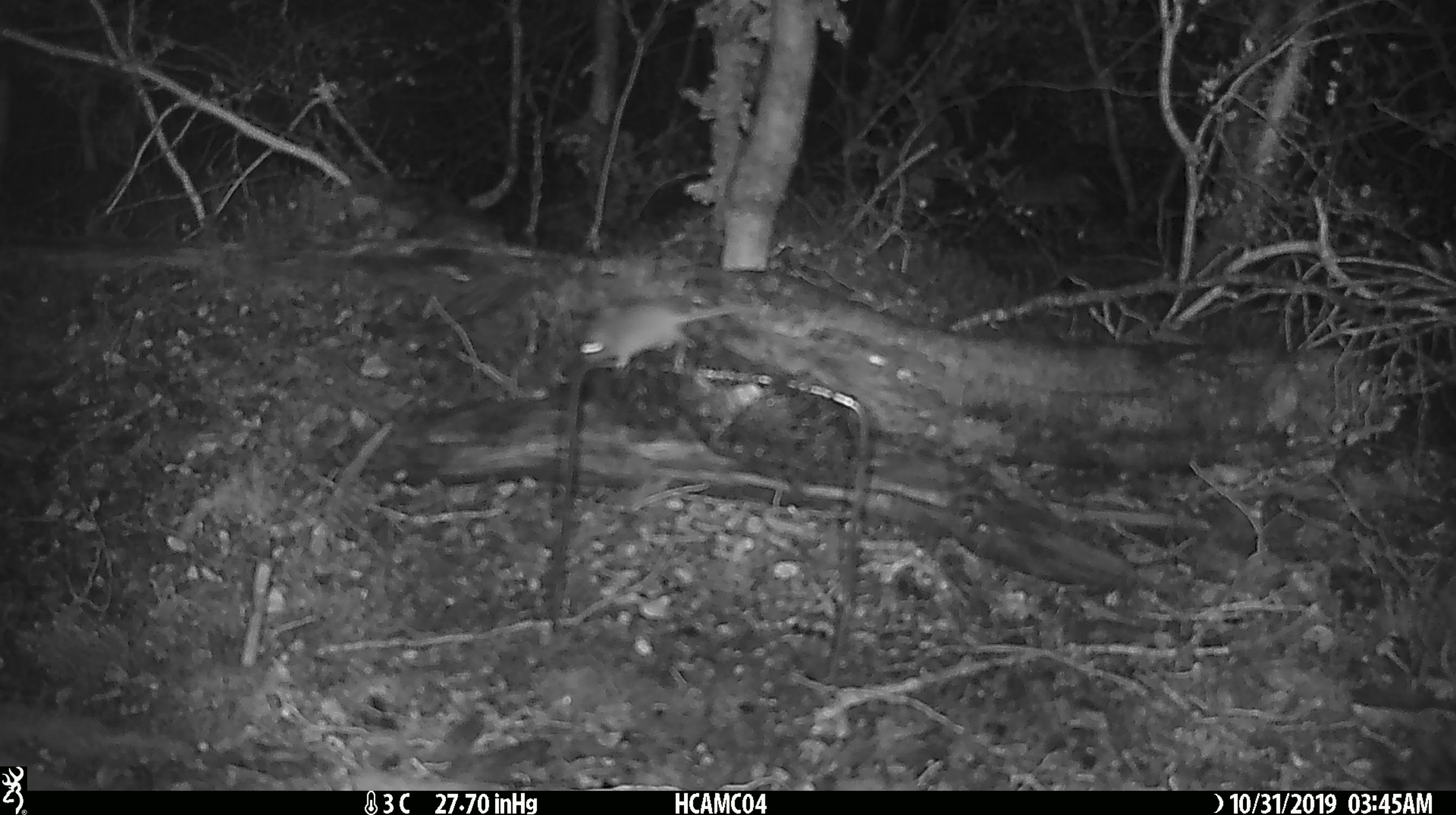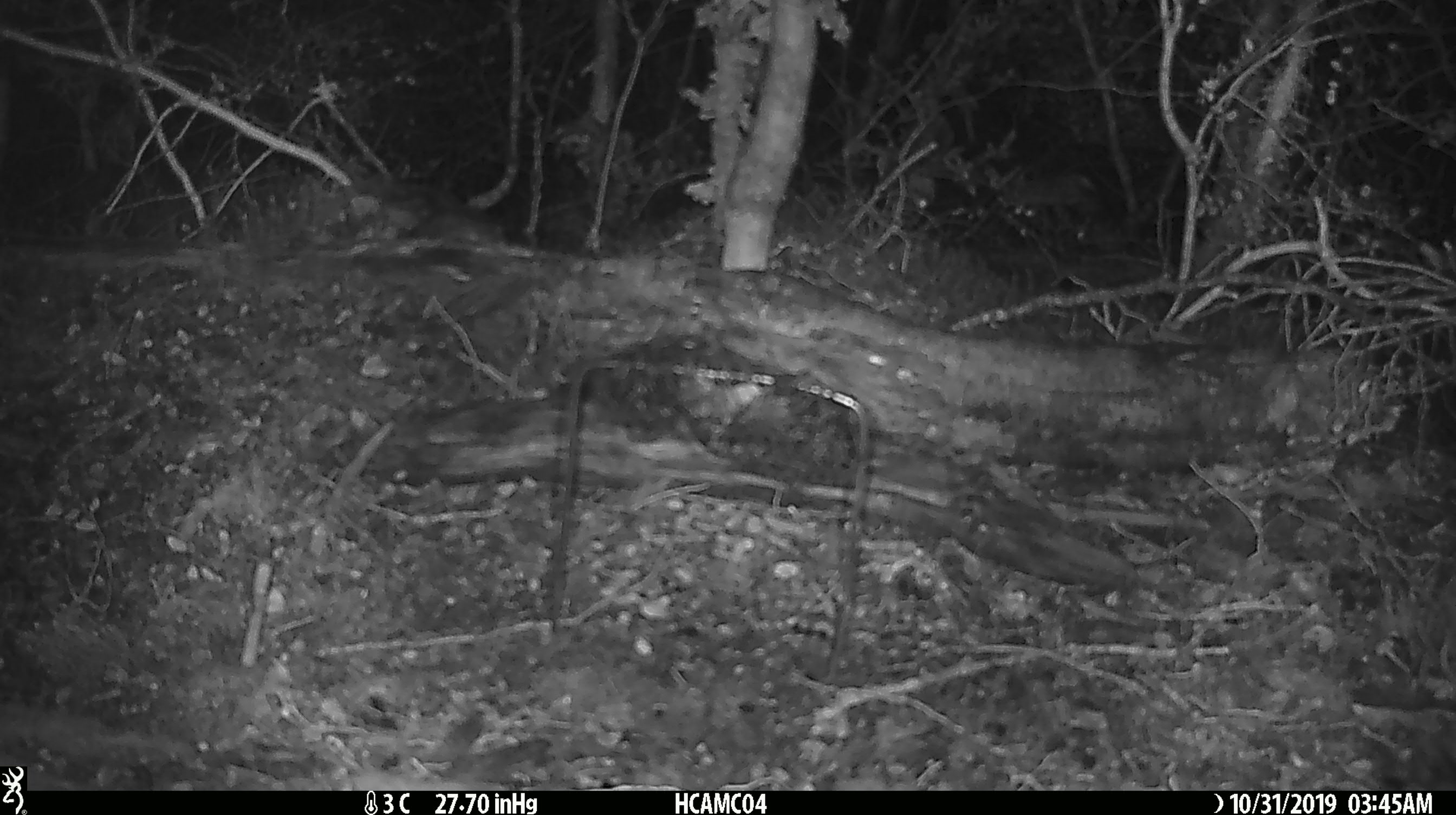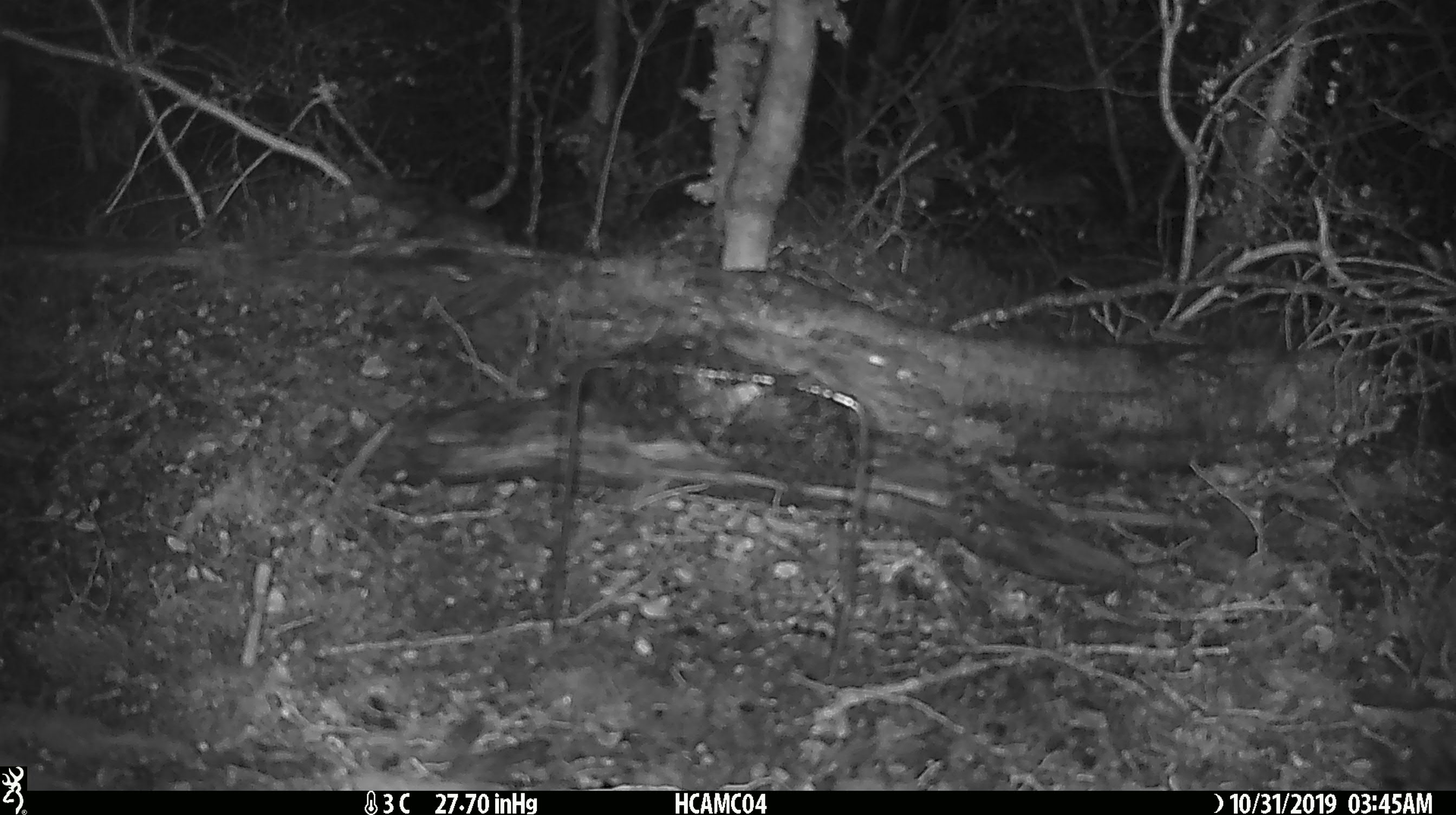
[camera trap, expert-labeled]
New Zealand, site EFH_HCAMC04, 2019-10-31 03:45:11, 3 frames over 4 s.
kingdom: Animalia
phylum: Chordata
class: Mammalia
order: Rodentia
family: Muridae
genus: Mus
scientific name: Mus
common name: mouse